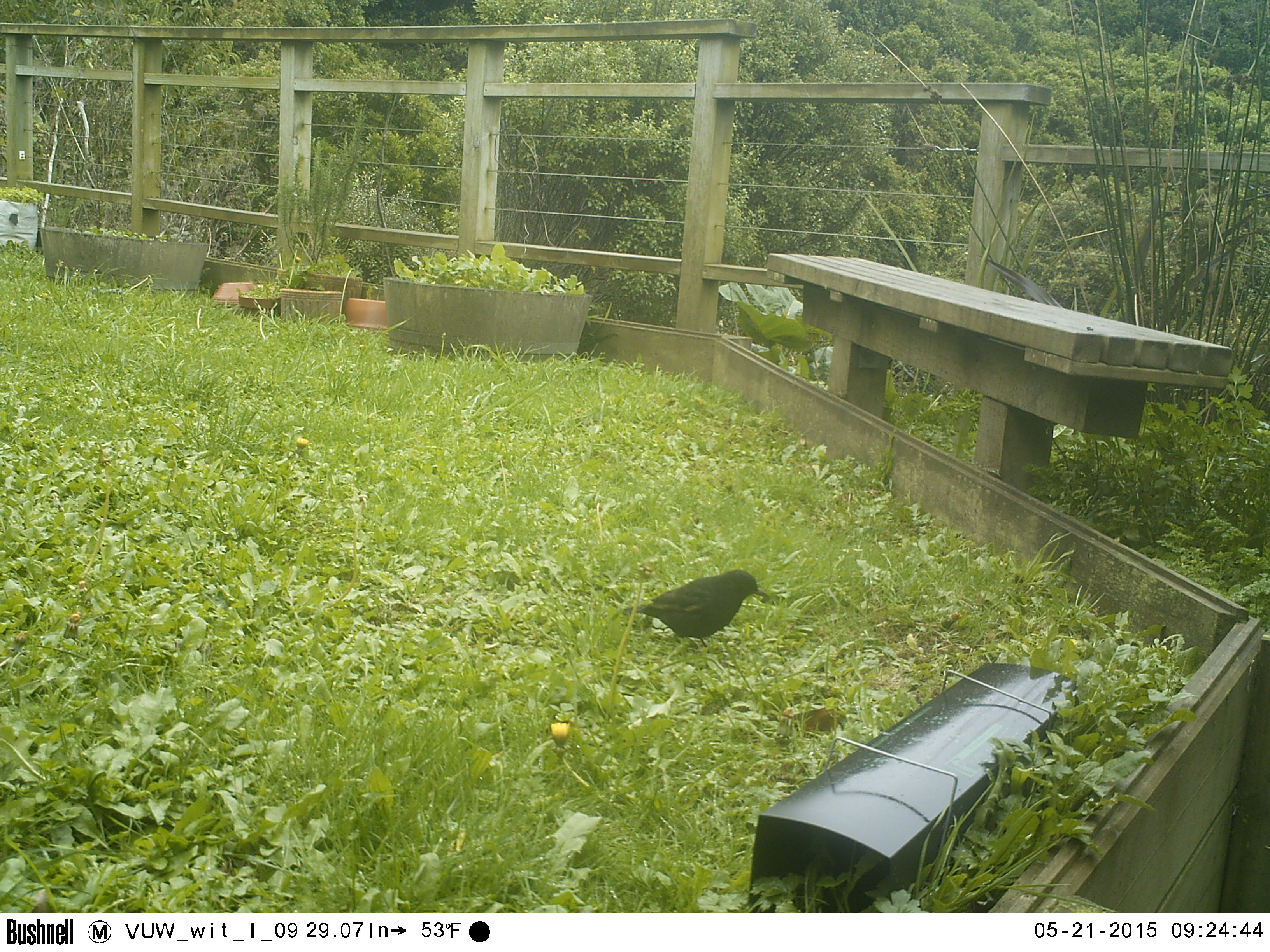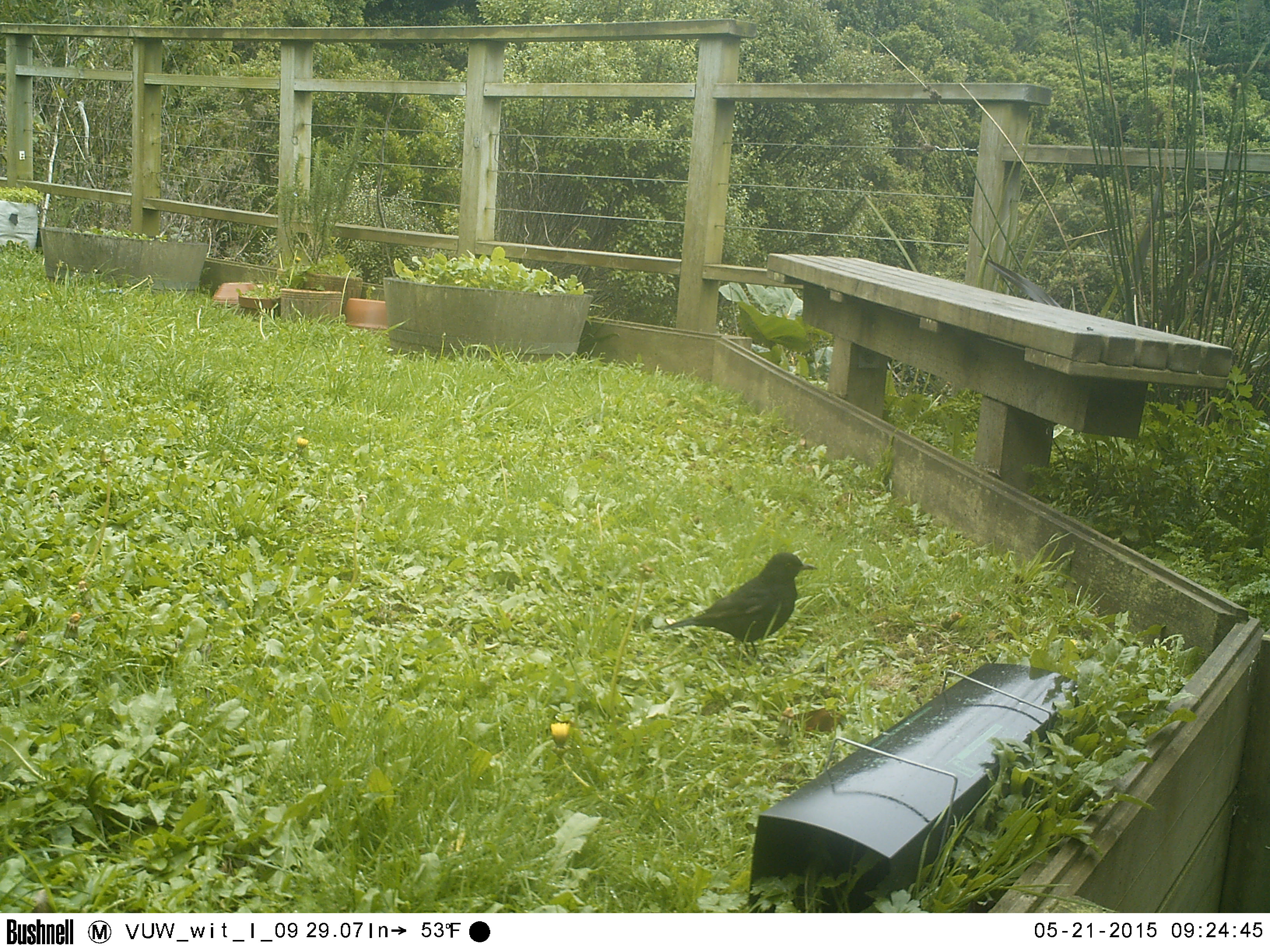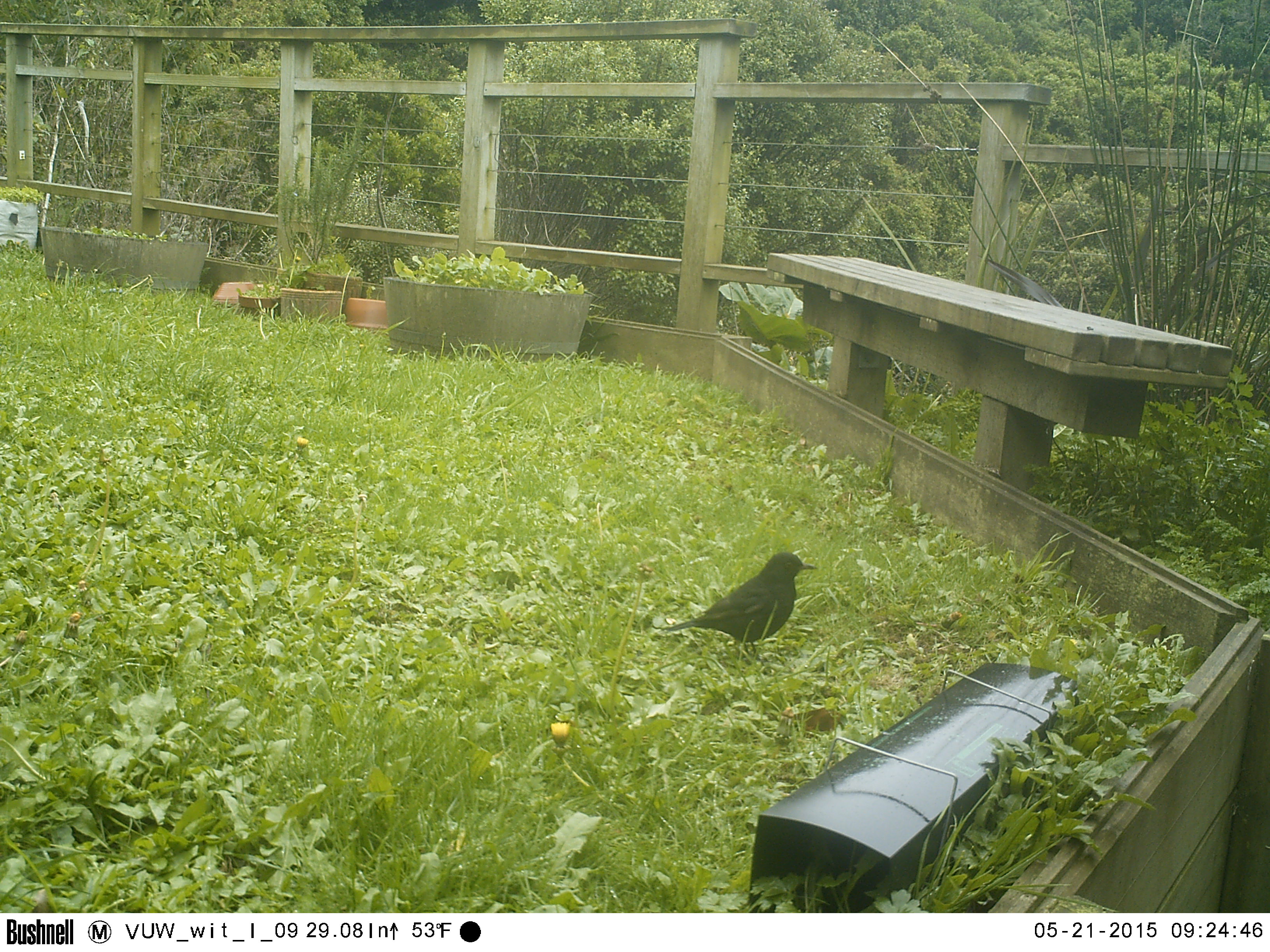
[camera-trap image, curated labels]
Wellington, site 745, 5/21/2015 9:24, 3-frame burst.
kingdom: Animalia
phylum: Chordata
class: Aves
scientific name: Aves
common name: bird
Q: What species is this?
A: Bird (Aves).